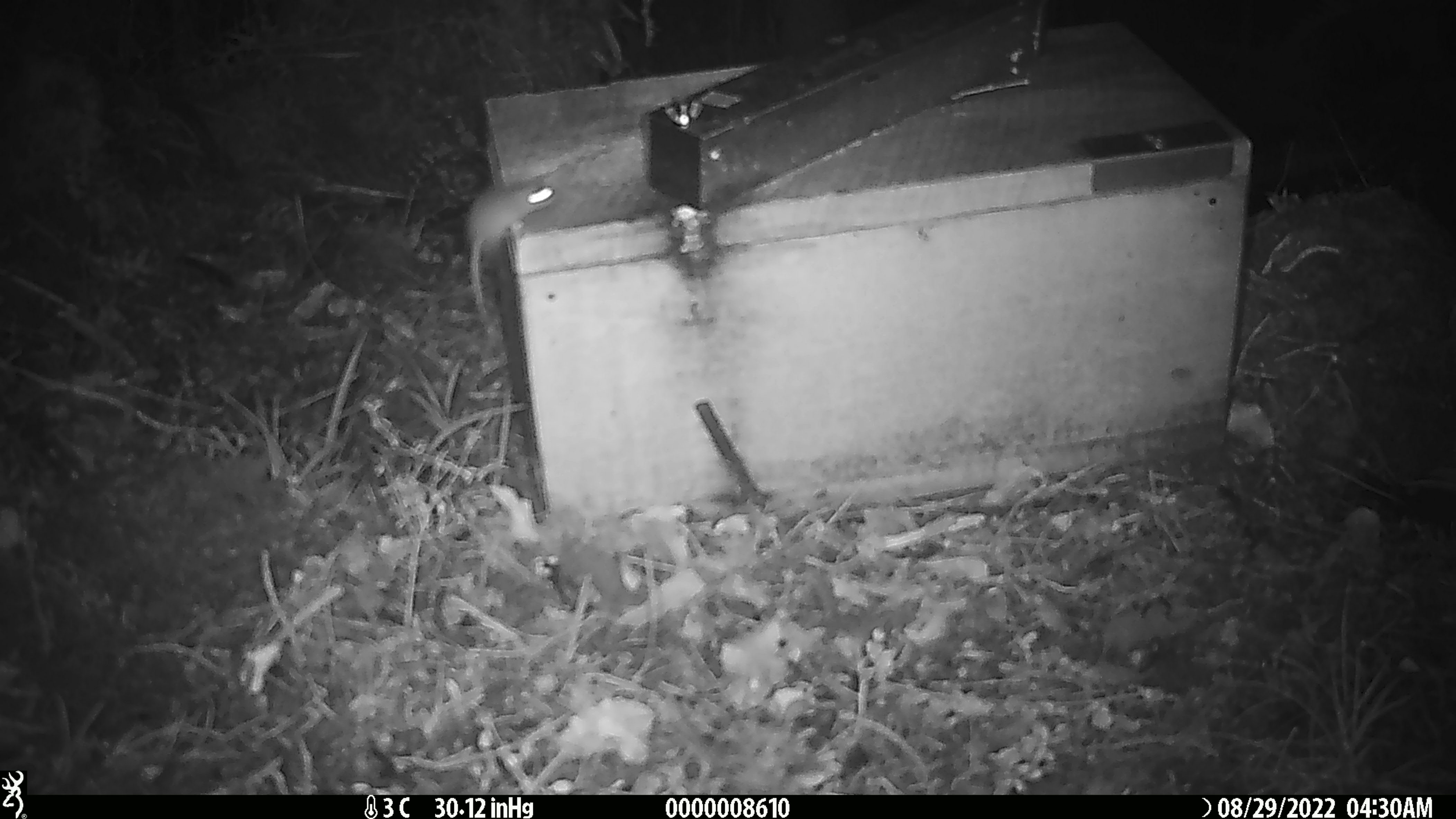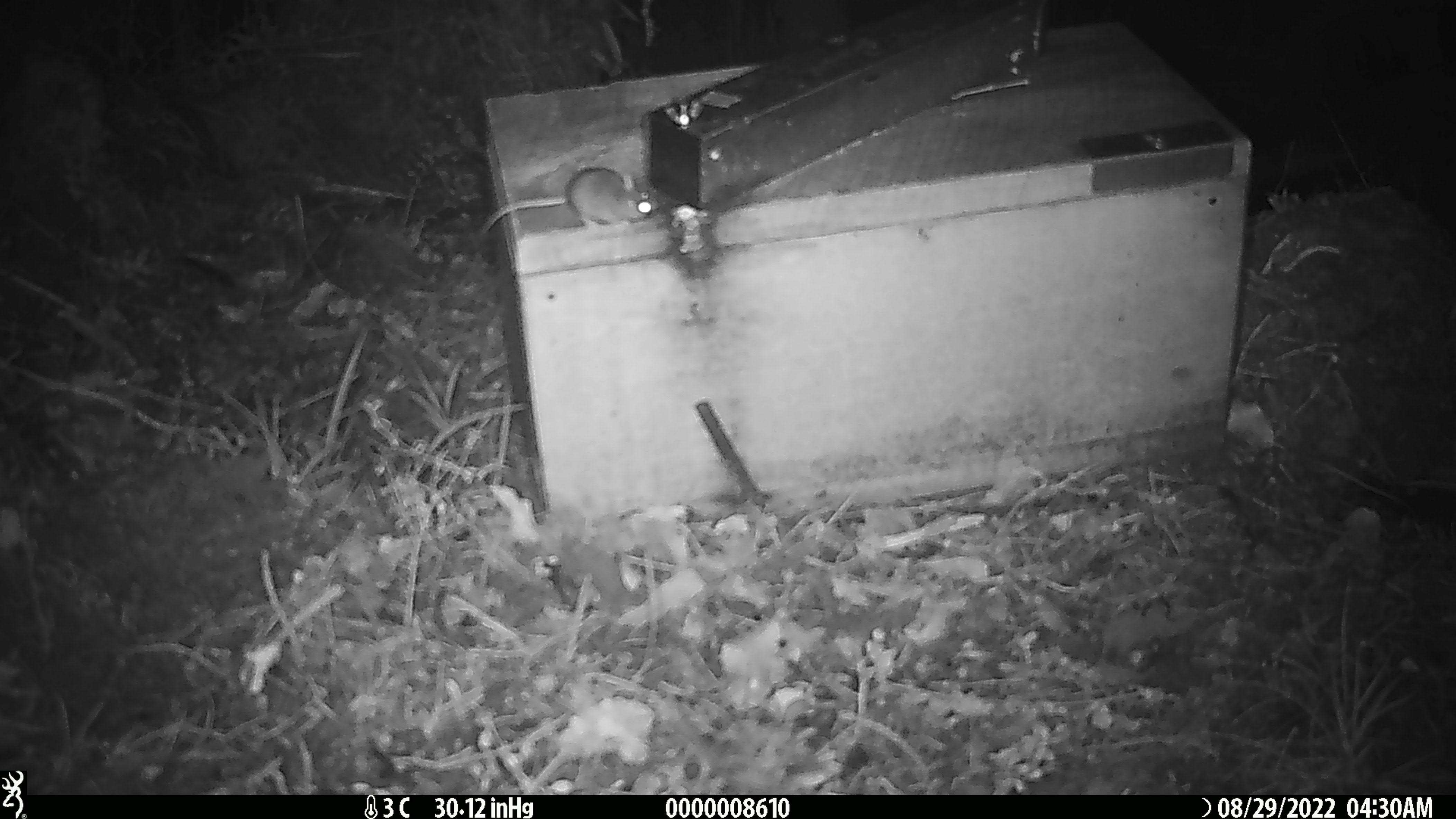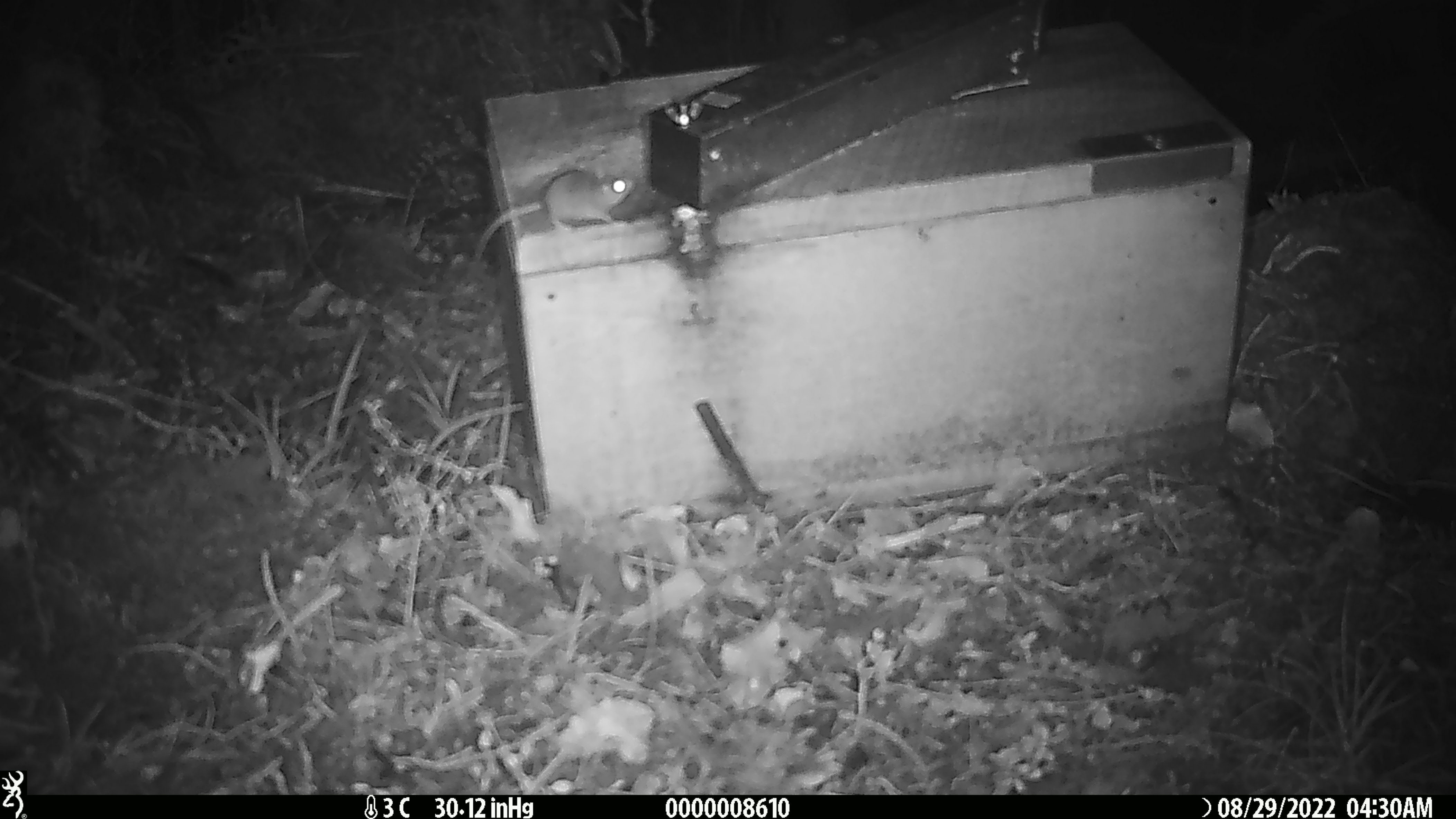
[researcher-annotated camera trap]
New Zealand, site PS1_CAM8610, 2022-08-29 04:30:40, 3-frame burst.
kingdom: Animalia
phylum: Chordata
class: Mammalia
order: Rodentia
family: Muridae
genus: Mus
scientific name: Mus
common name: mouse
Mouse (Mus).